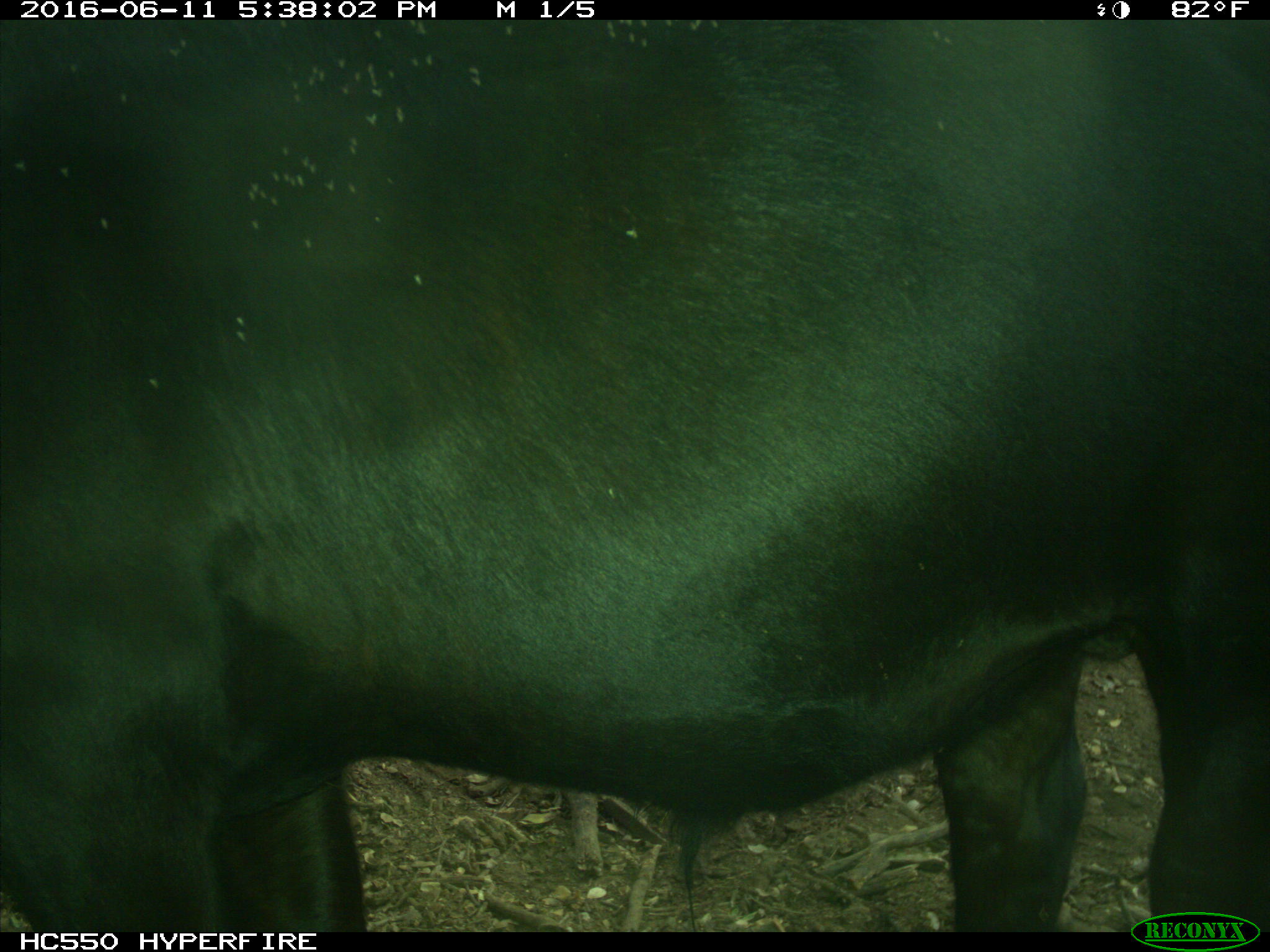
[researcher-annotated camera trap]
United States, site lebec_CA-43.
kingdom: Animalia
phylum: Chordata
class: Mammalia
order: Artiodactyla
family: Bovidae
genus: Bos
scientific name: Bos taurus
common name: domestic cow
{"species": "Bos taurus (domestic cow)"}